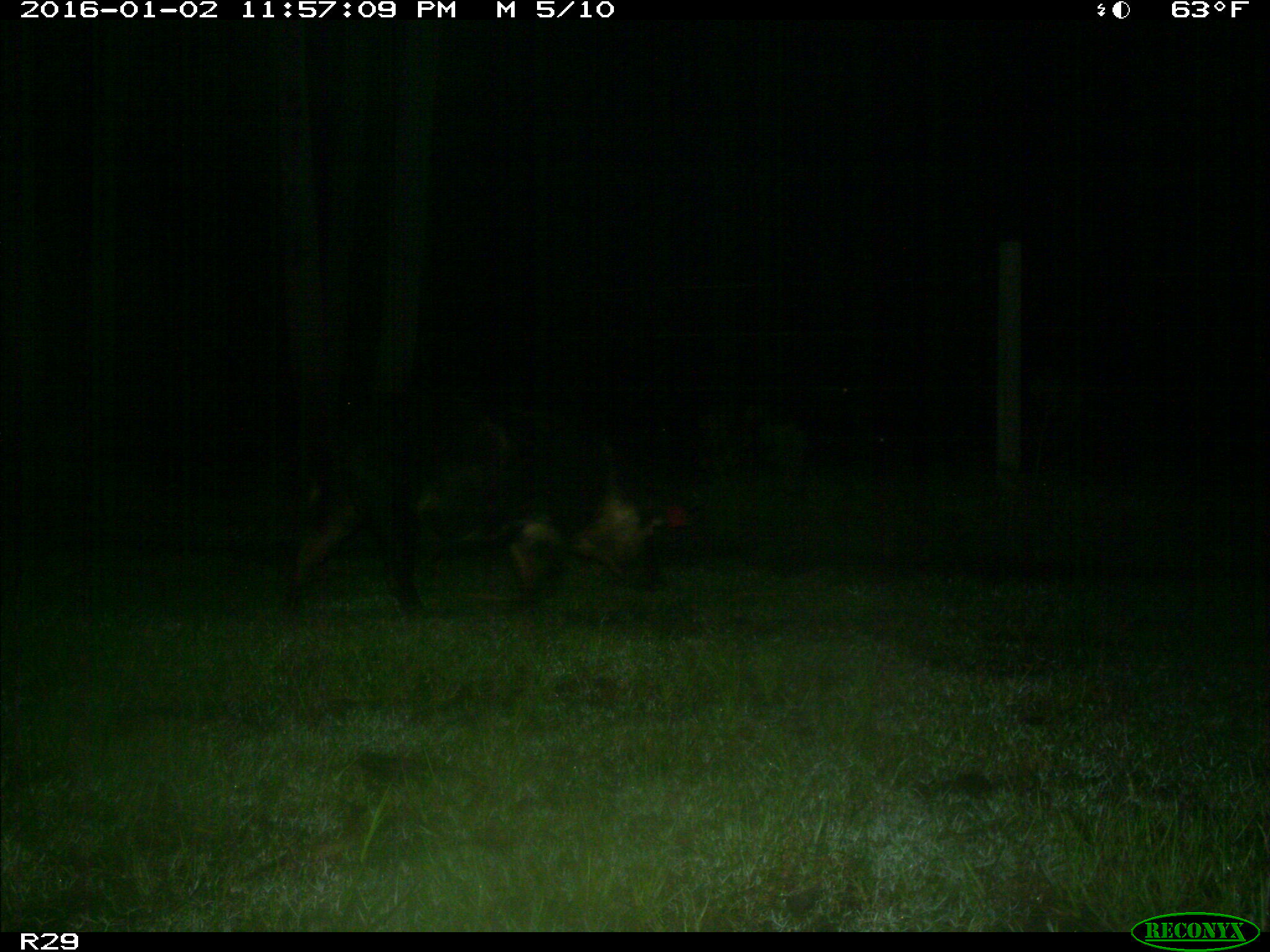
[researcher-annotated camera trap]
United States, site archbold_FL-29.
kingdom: Animalia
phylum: Chordata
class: Mammalia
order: Artiodactyla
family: Suidae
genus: Sus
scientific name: Sus scrofa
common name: wild boar